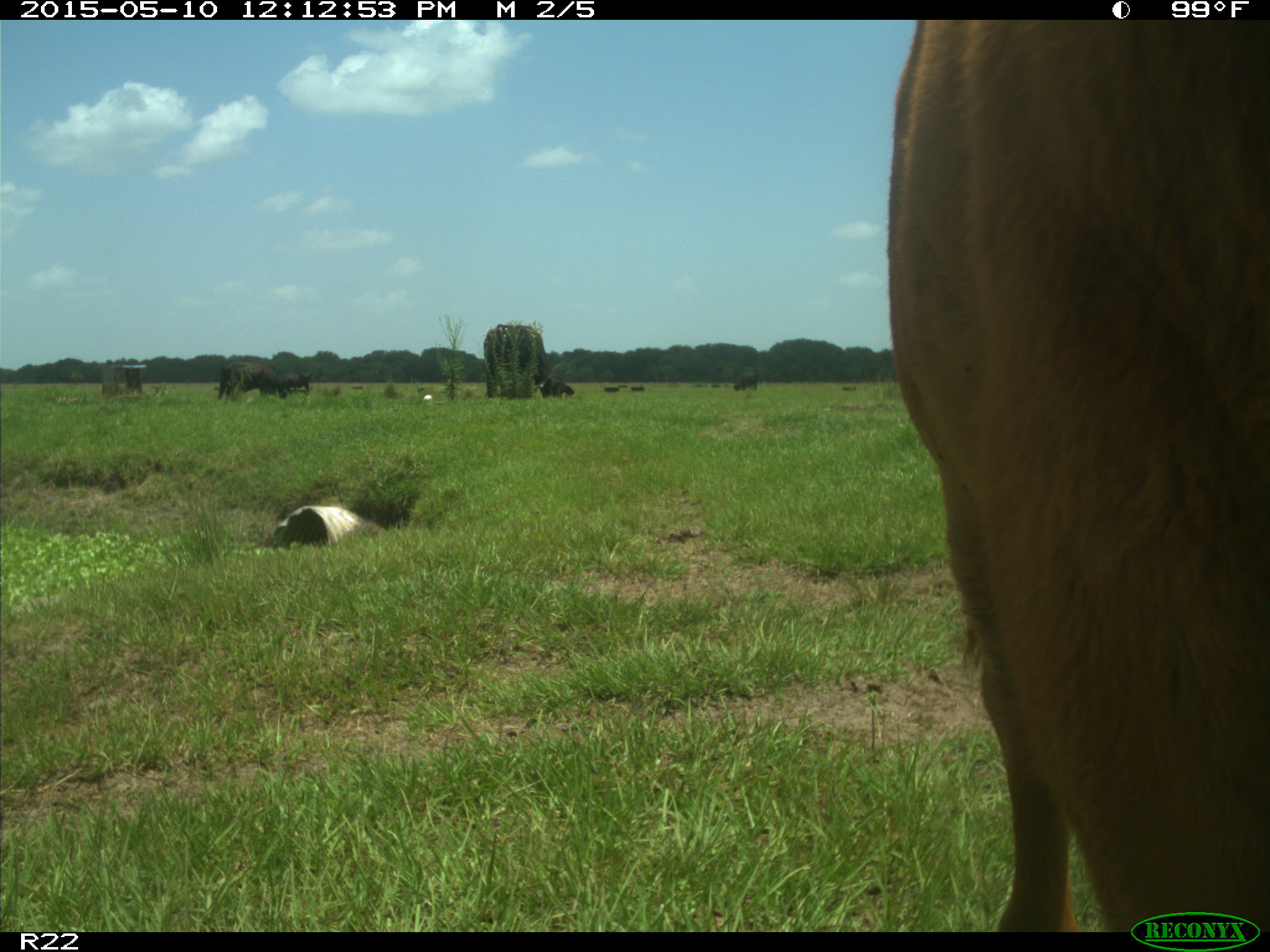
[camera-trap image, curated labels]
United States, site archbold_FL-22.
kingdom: Animalia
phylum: Chordata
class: Mammalia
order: Artiodactyla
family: Bovidae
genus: Bos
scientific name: Bos taurus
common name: domestic cow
Bos taurus (domestic cow).